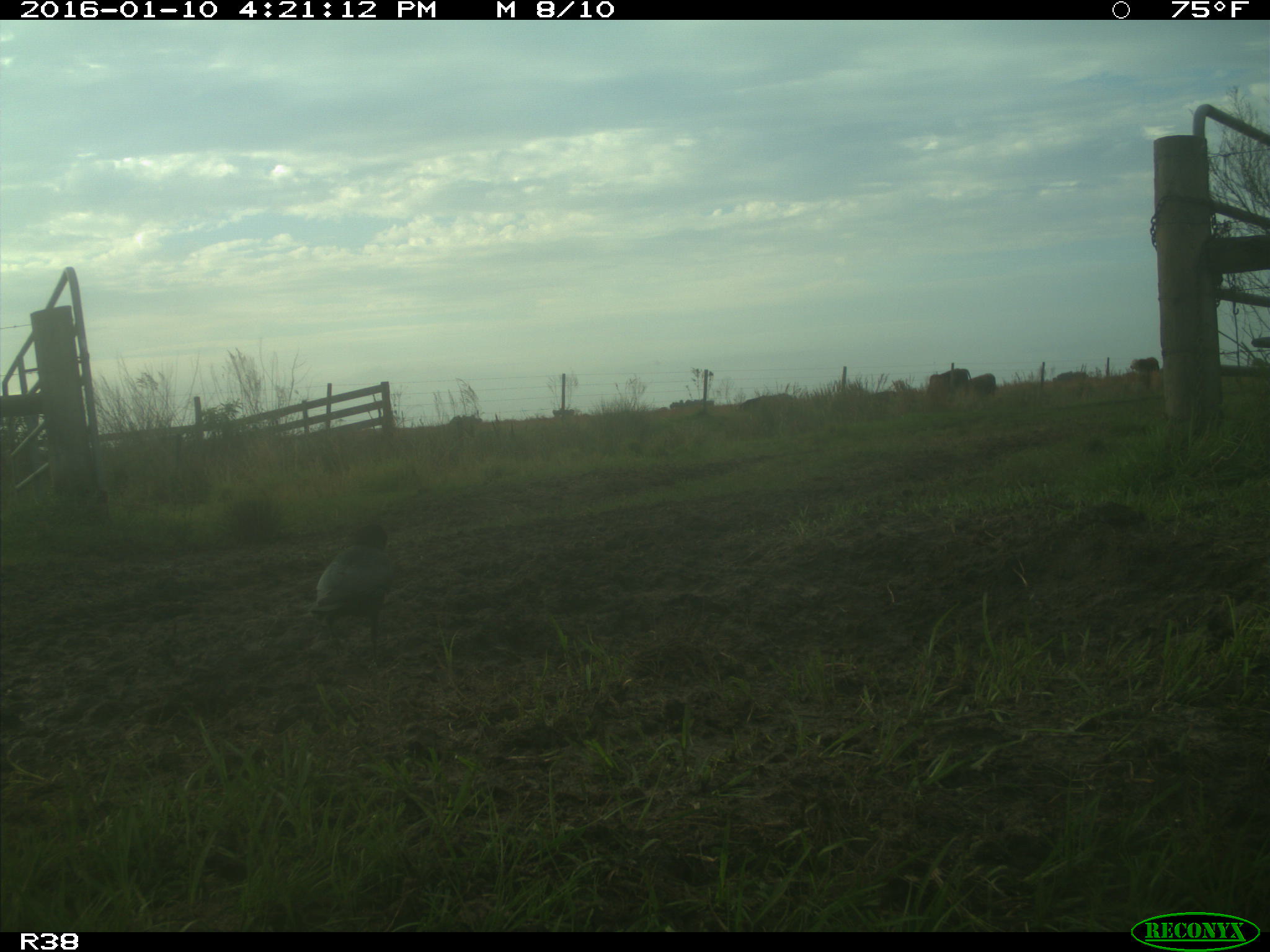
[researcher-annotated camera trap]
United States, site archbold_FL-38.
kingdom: Animalia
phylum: Chordata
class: Aves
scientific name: Aves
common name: birds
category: unidentified bird